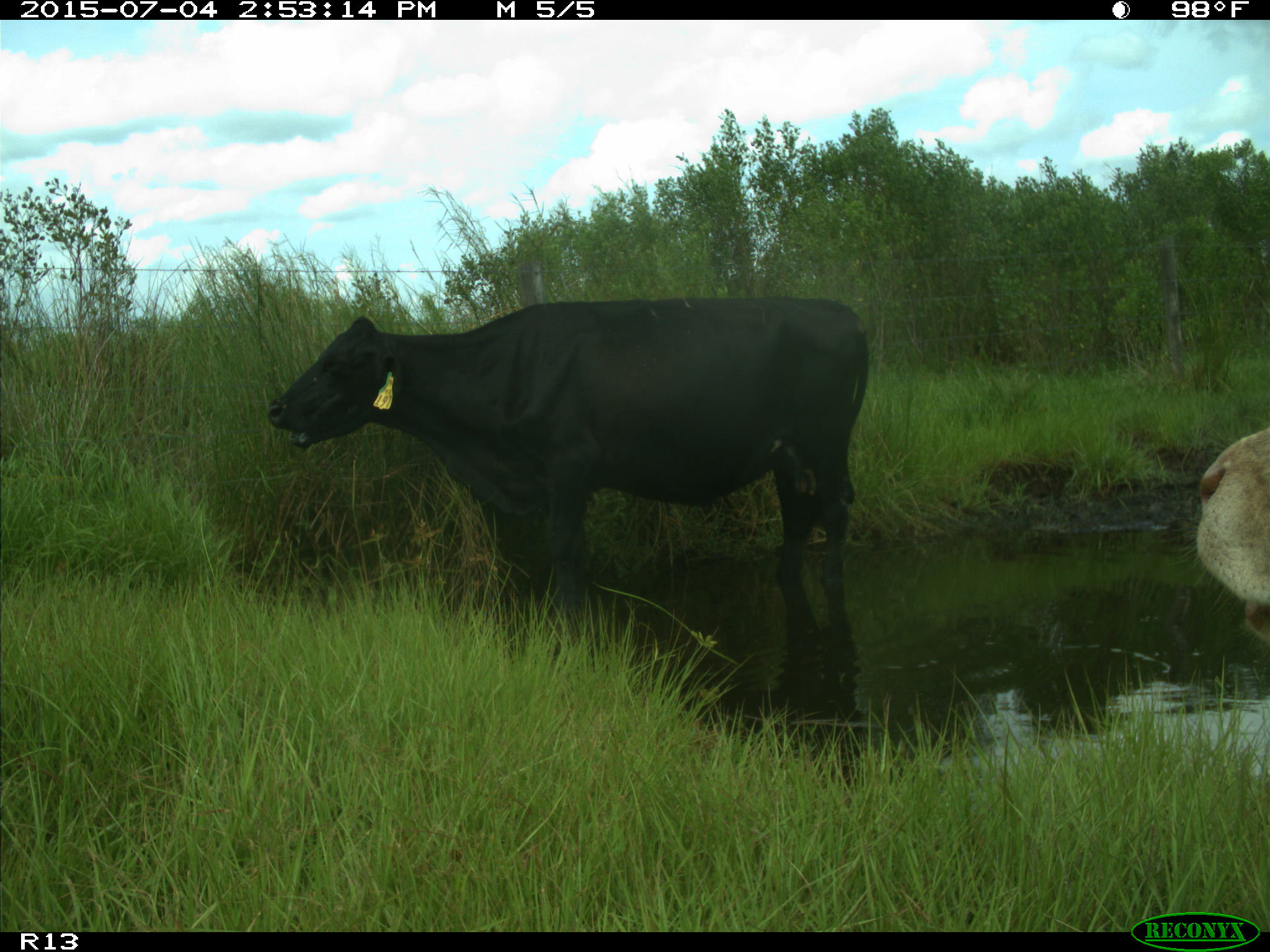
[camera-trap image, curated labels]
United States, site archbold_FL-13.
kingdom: Animalia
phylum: Chordata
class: Mammalia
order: Artiodactyla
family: Bovidae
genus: Bos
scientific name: Bos taurus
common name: domestic cow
Bos taurus (domestic cow).